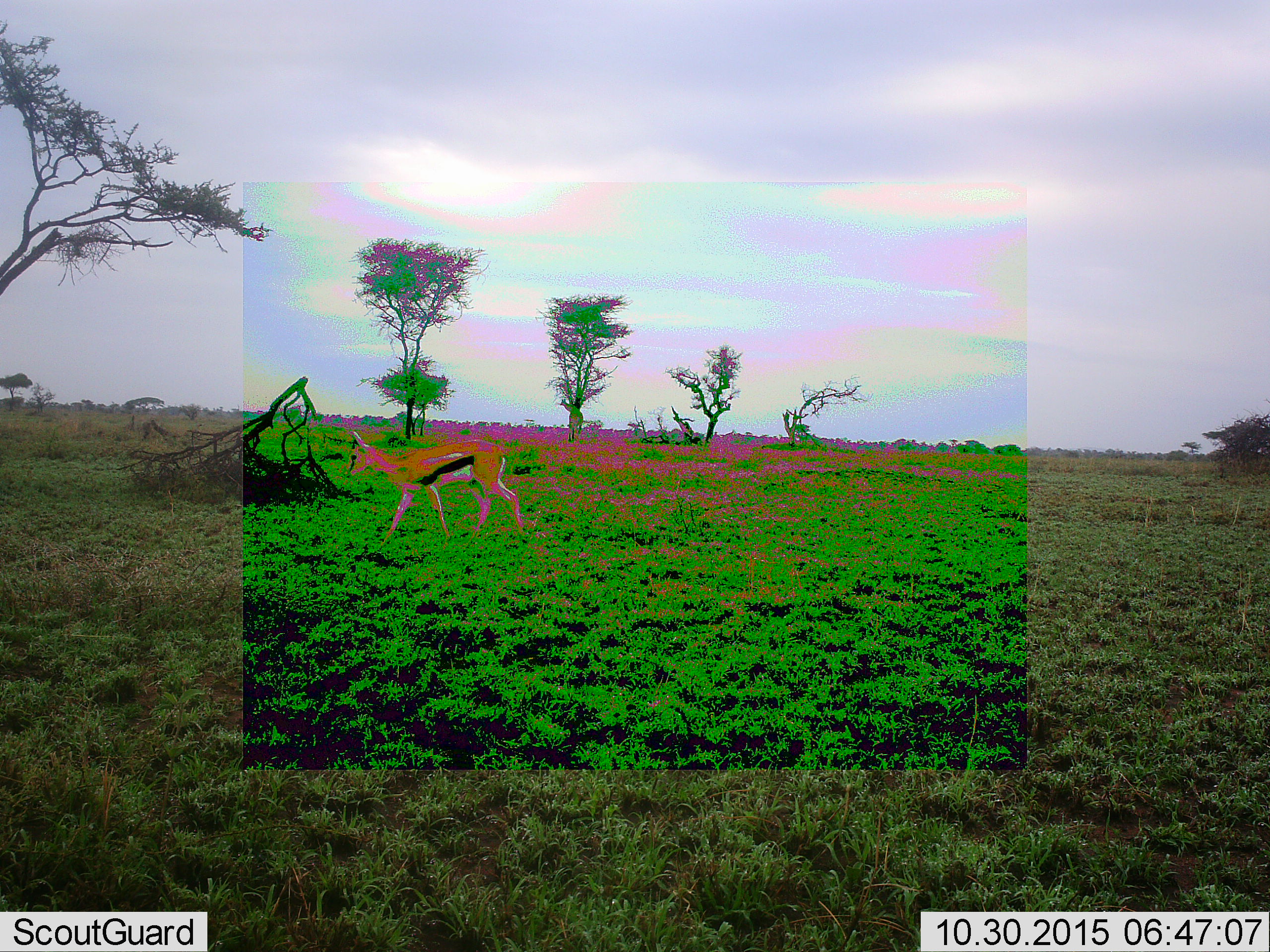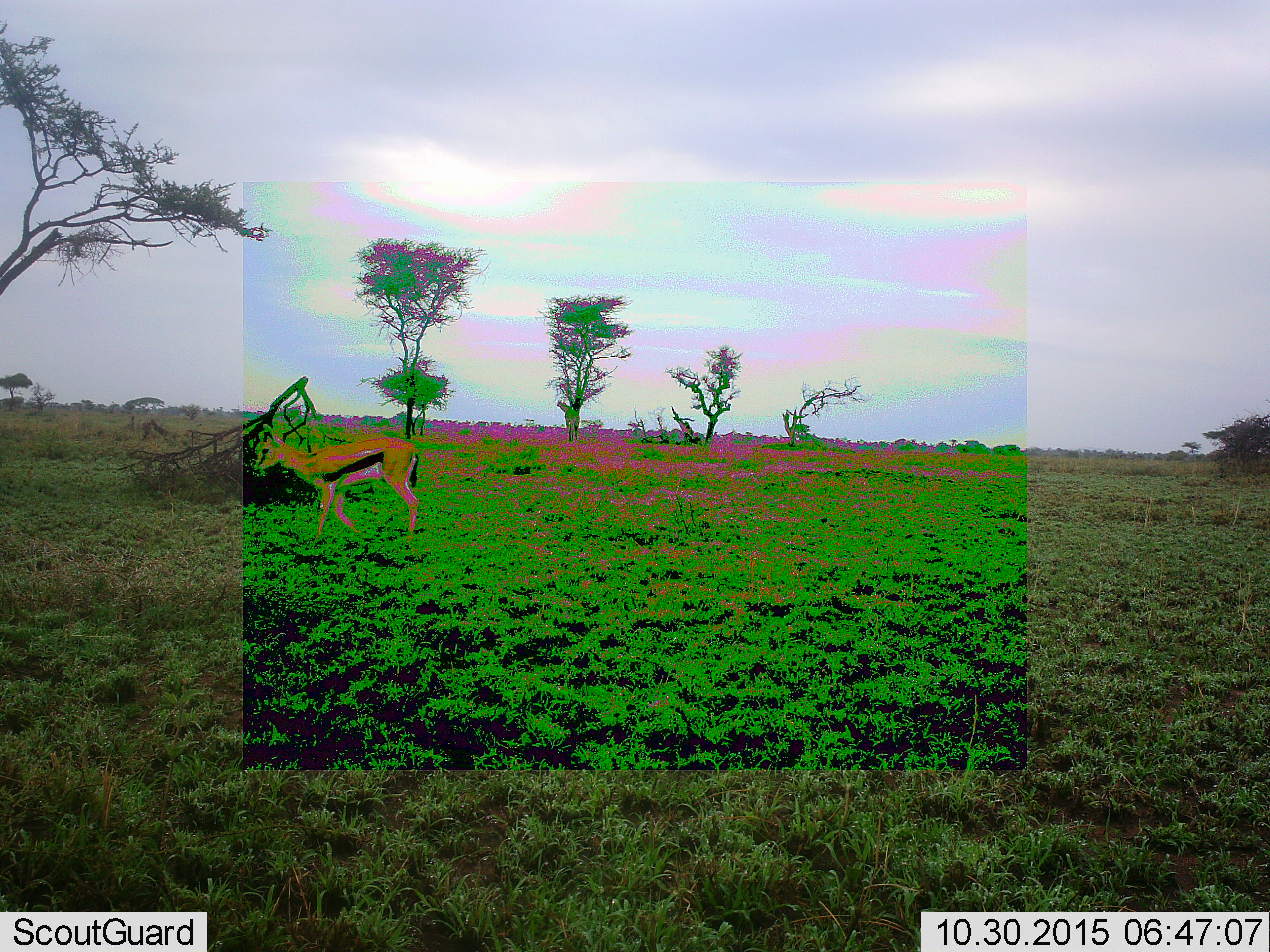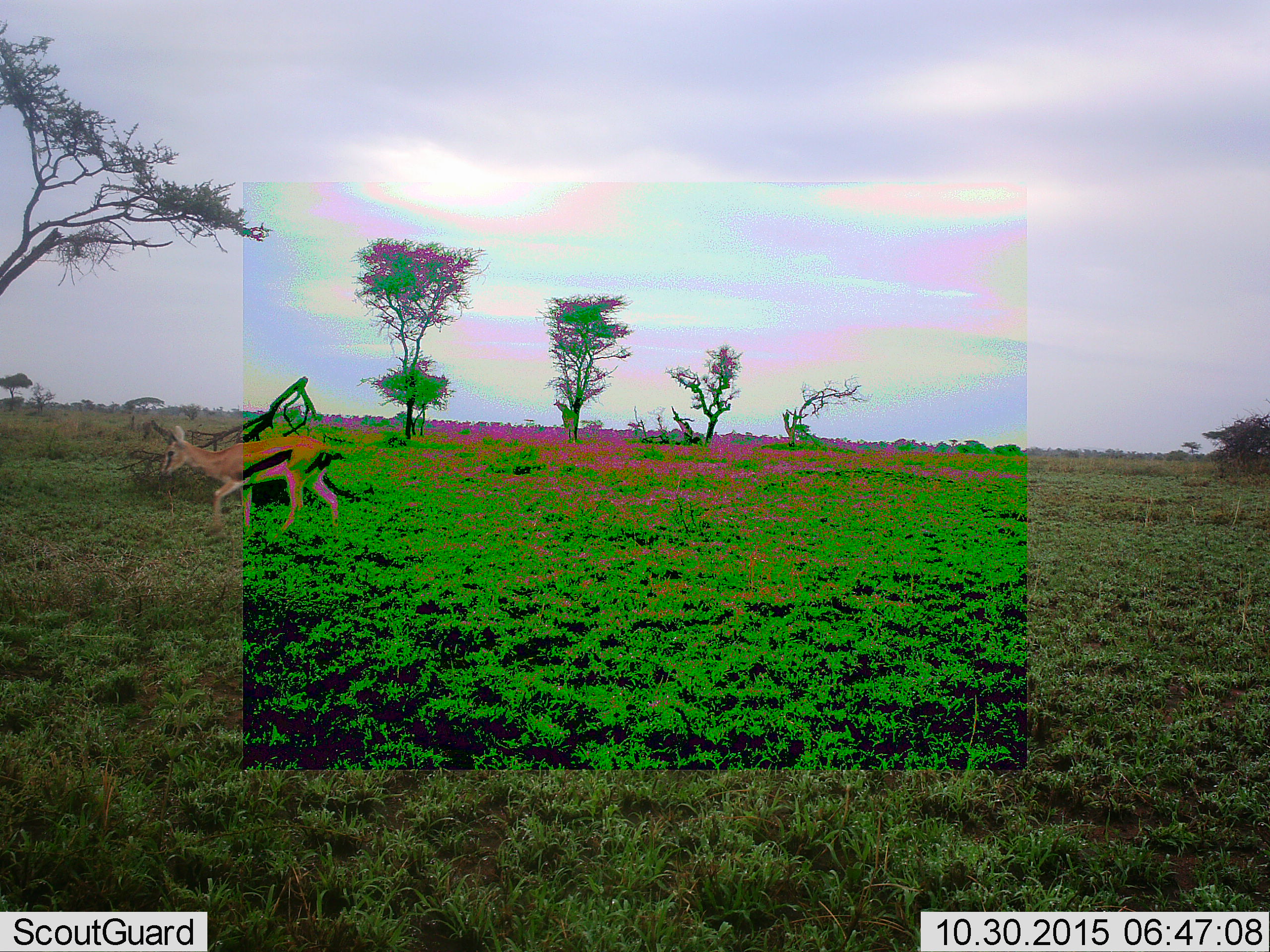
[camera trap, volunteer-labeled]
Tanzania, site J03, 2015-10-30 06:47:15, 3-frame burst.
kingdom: Animalia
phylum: Chordata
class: Mammalia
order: Artiodactyla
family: Bovidae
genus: Eudorcas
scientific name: Eudorcas thomsonii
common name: thomson's gazelle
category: gazellethomsons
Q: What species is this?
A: Gazellethomsons (thomson's gazelle) (Eudorcas thomsonii).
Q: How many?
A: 1.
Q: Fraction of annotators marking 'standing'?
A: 0%.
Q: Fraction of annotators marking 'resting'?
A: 0%.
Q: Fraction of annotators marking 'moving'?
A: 100%.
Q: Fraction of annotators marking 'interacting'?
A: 0%.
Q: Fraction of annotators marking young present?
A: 0%.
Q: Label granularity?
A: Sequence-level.